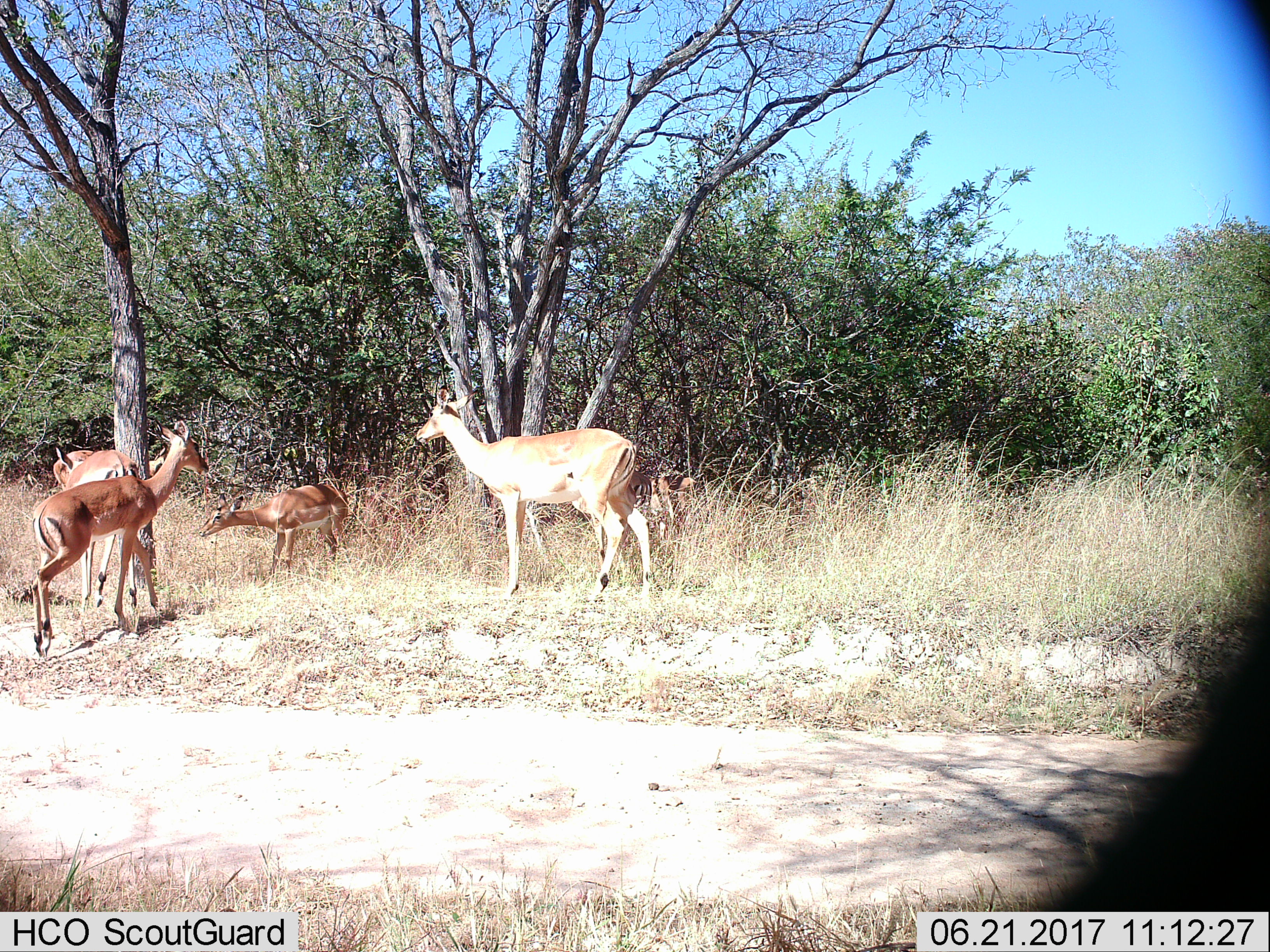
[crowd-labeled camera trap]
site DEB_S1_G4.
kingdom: Animalia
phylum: Chordata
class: Mammalia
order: Artiodactyla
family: Bovidae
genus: Aepyceros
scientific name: Aepyceros melampus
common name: impala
Impala (Aepyceros melampus), count 5. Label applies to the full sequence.